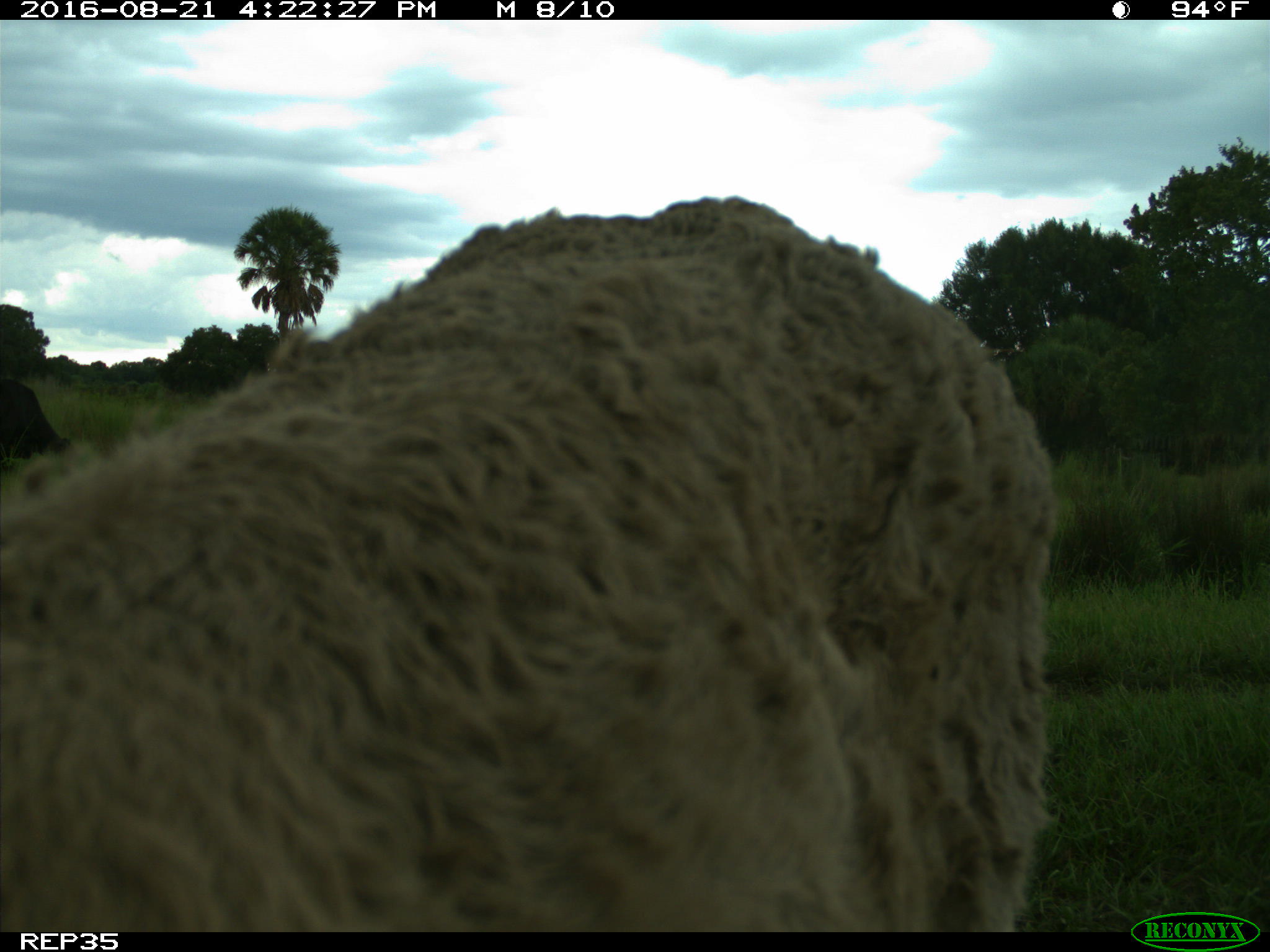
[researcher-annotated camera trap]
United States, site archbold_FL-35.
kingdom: Animalia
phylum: Chordata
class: Mammalia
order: Artiodactyla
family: Bovidae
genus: Bos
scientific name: Bos taurus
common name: domestic cow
Bos taurus (domestic cow).